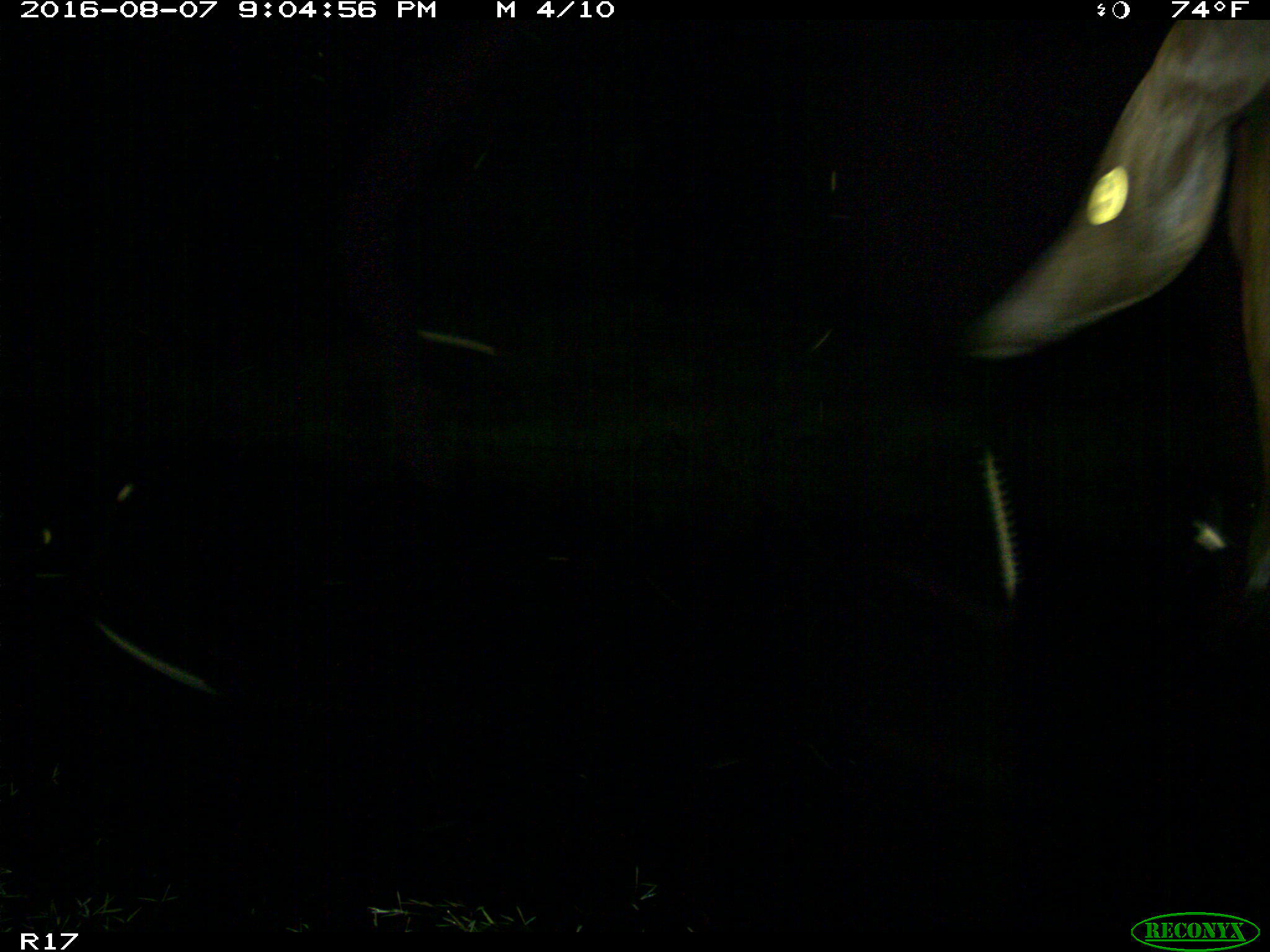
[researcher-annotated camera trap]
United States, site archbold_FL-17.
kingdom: Animalia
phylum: Chordata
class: Mammalia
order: Artiodactyla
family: Bovidae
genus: Bos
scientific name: Bos taurus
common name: domestic cow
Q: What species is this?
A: Bos taurus (domestic cow).